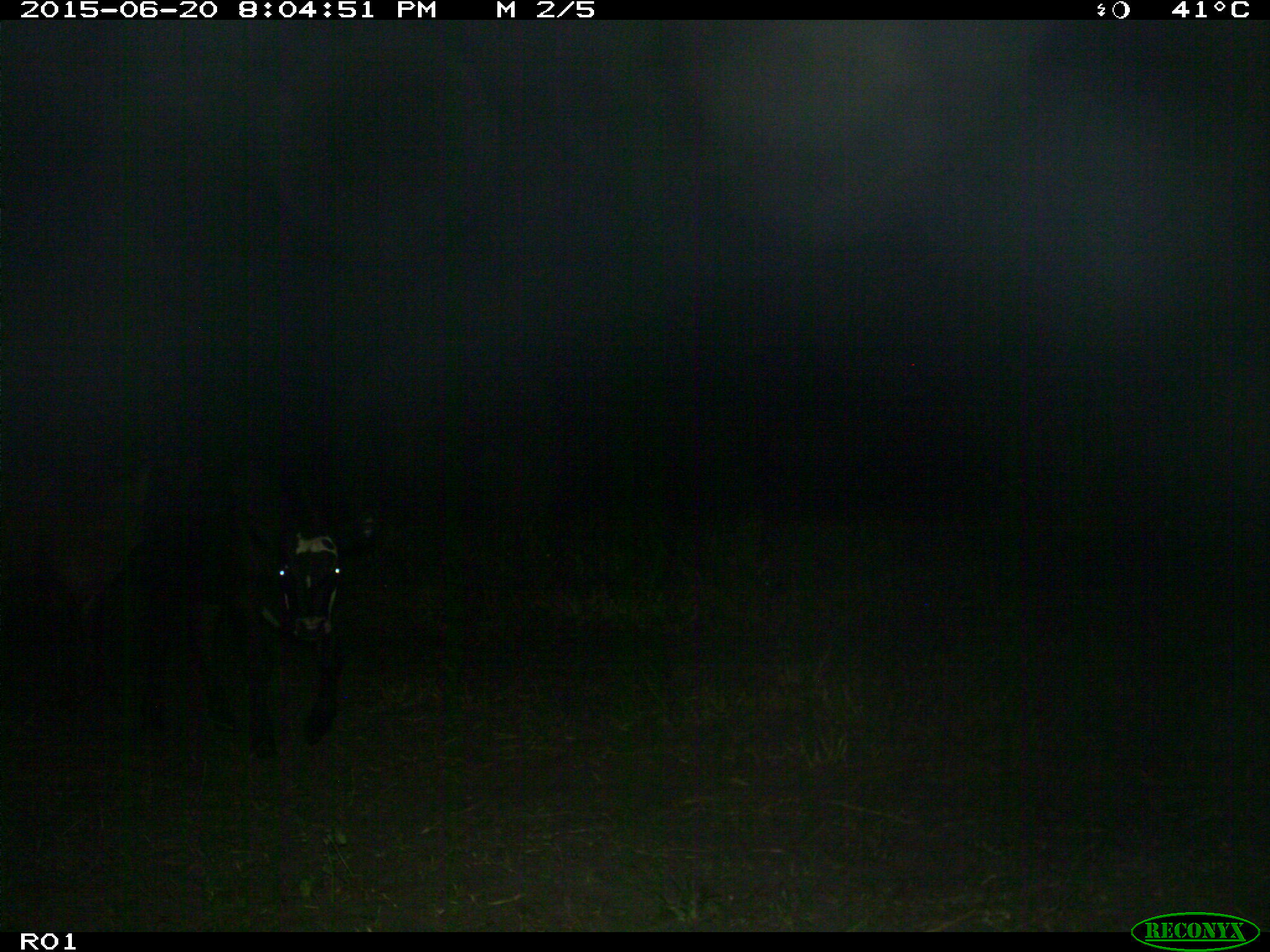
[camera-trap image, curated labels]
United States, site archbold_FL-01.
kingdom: Animalia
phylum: Chordata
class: Mammalia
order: Artiodactyla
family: Bovidae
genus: Bos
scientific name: Bos taurus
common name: domestic cow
Bos taurus (domestic cow).